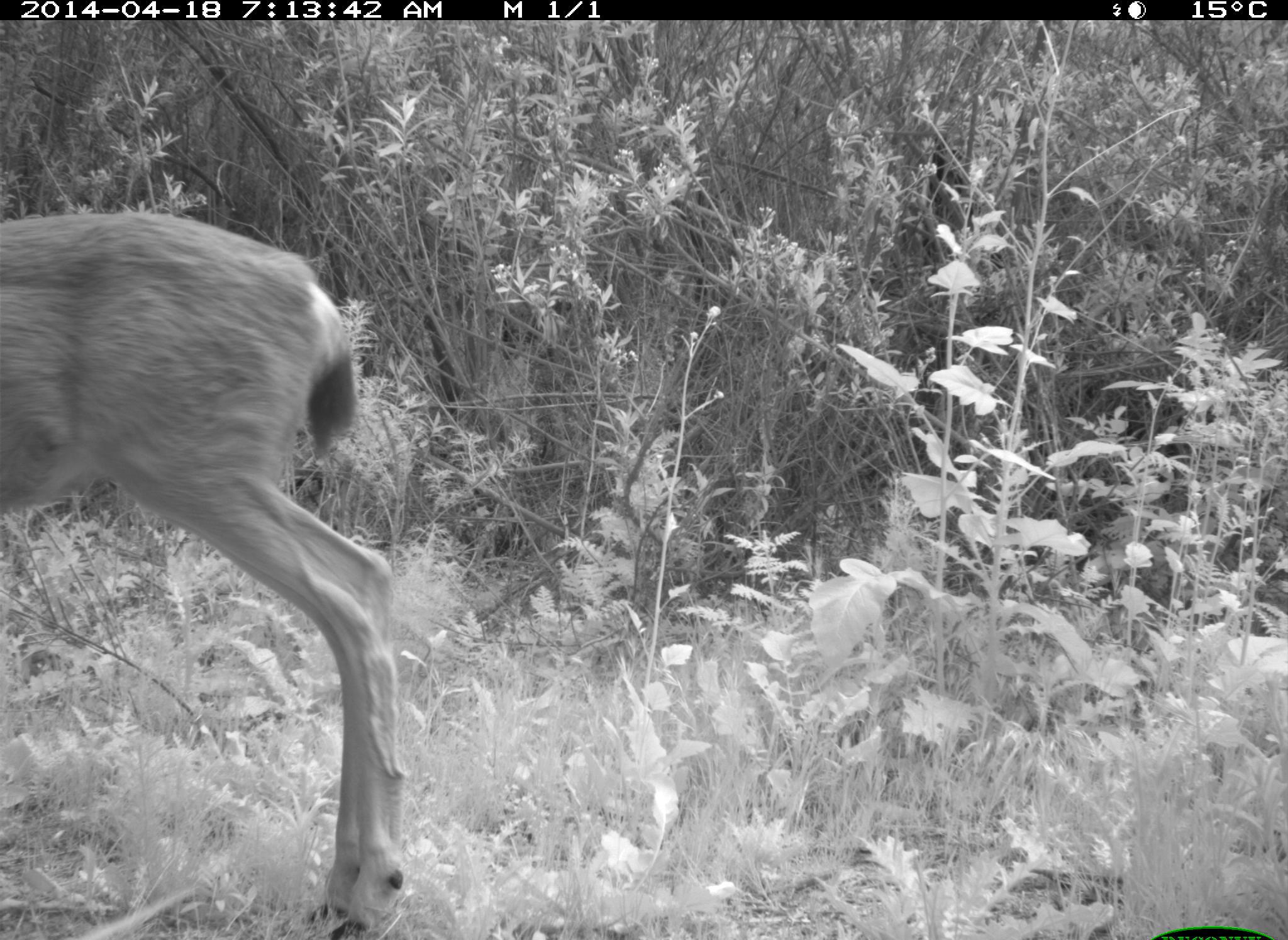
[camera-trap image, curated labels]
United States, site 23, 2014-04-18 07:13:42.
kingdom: Animalia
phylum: Chordata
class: Mammalia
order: Artiodactyla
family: Cervidae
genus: Odocoileus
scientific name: Odocoileus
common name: deer